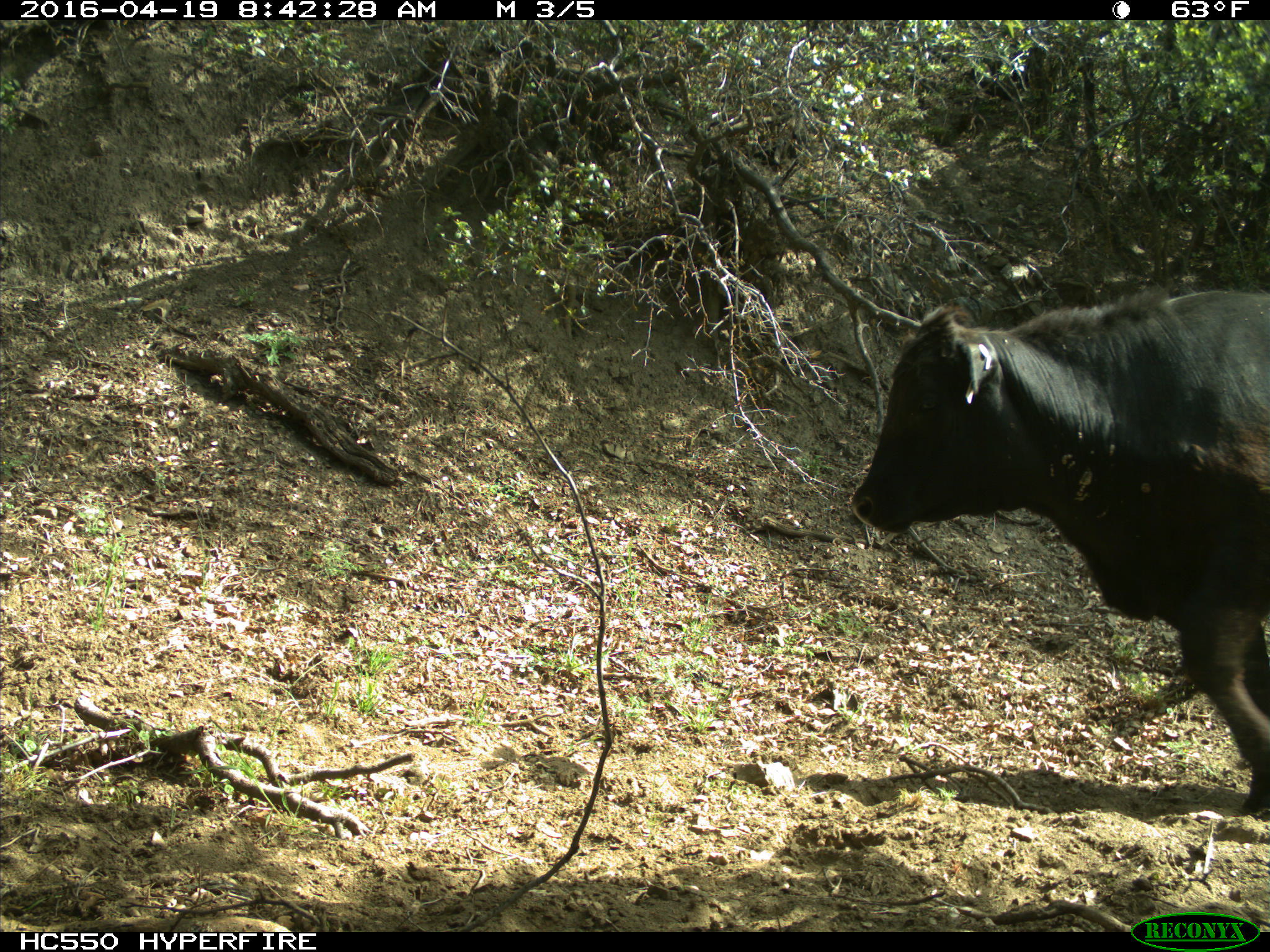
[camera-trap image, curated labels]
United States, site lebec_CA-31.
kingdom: Animalia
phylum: Chordata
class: Mammalia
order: Artiodactyla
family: Bovidae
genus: Bos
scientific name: Bos taurus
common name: domestic cow